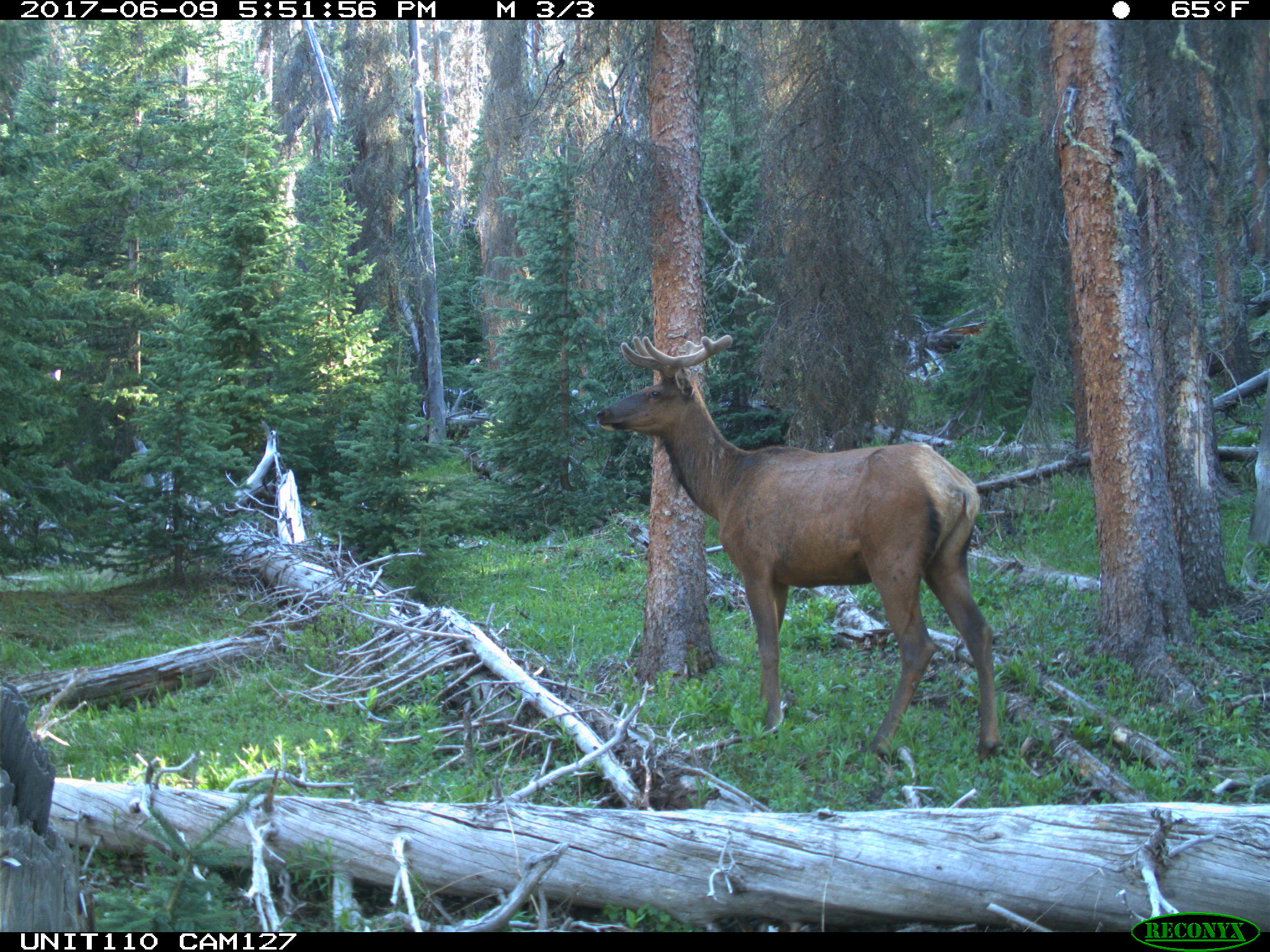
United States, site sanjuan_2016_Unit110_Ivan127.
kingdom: Animalia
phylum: Chordata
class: Mammalia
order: Artiodactyla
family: Cervidae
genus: Cervus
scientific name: Cervus elaphus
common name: red deer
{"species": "Cervus elaphus (red deer)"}